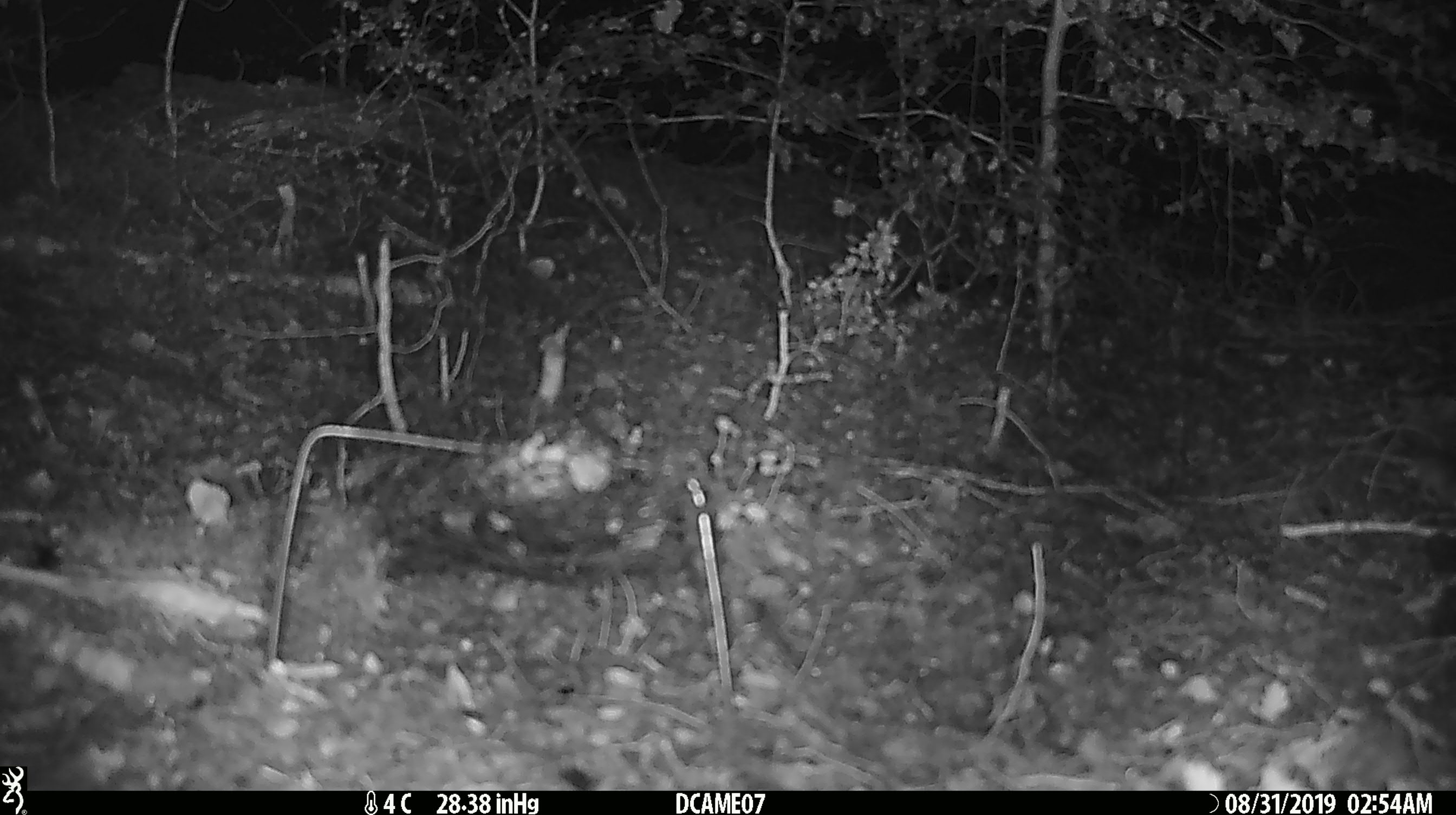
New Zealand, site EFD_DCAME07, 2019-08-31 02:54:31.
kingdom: Animalia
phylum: Chordata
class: Mammalia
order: Rodentia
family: Muridae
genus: Mus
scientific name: Mus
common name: mouse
Mouse (Mus).